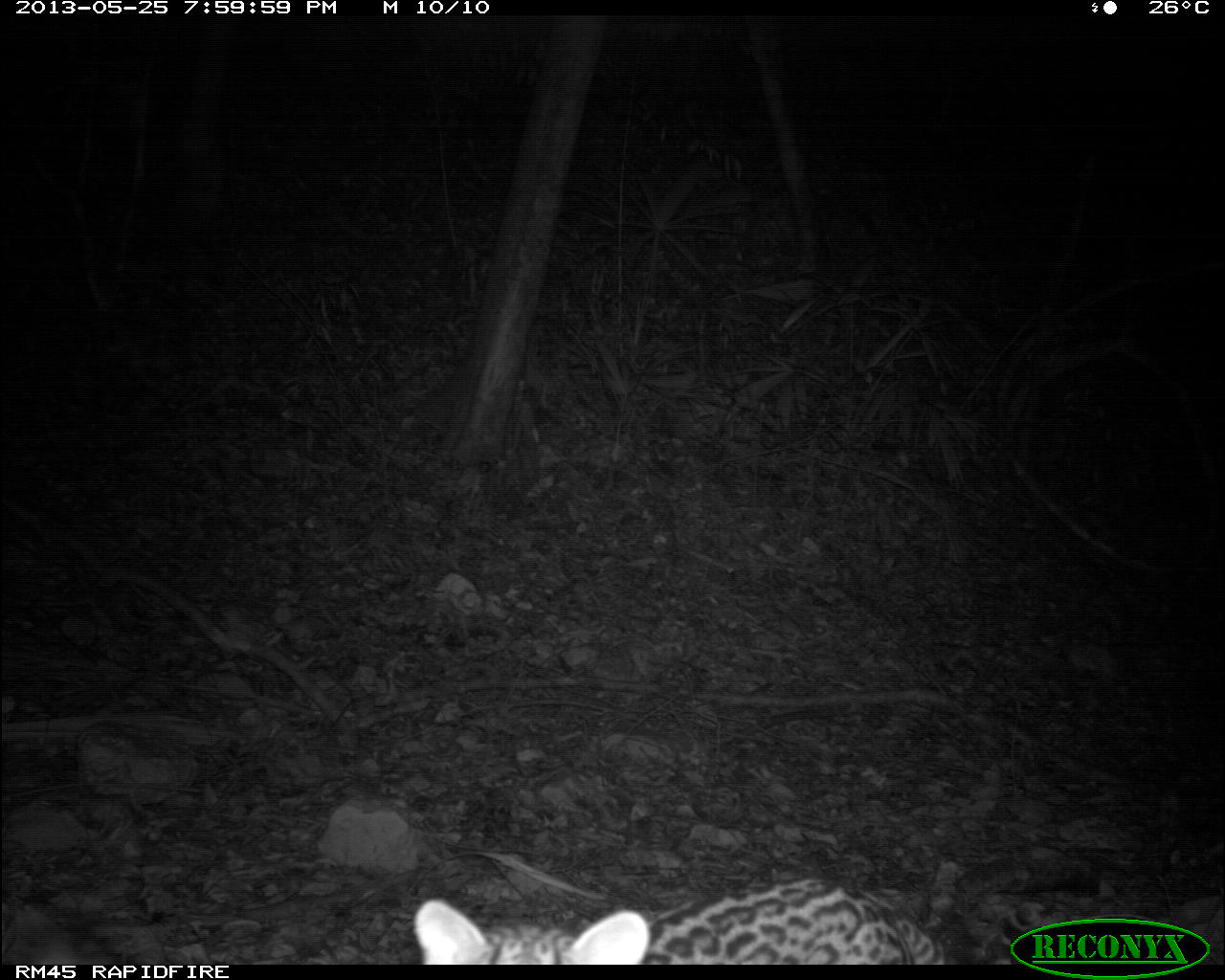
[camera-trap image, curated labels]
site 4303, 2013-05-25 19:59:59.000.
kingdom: Animalia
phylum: Chordata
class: Mammalia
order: Carnivora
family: Felidae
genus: Leopardus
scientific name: Leopardus pardalis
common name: ocelot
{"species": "Leopardus pardalis (ocelot)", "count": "1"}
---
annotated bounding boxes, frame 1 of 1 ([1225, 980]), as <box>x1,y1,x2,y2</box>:
leopardus pardalis: <box>404,871,957,963</box>